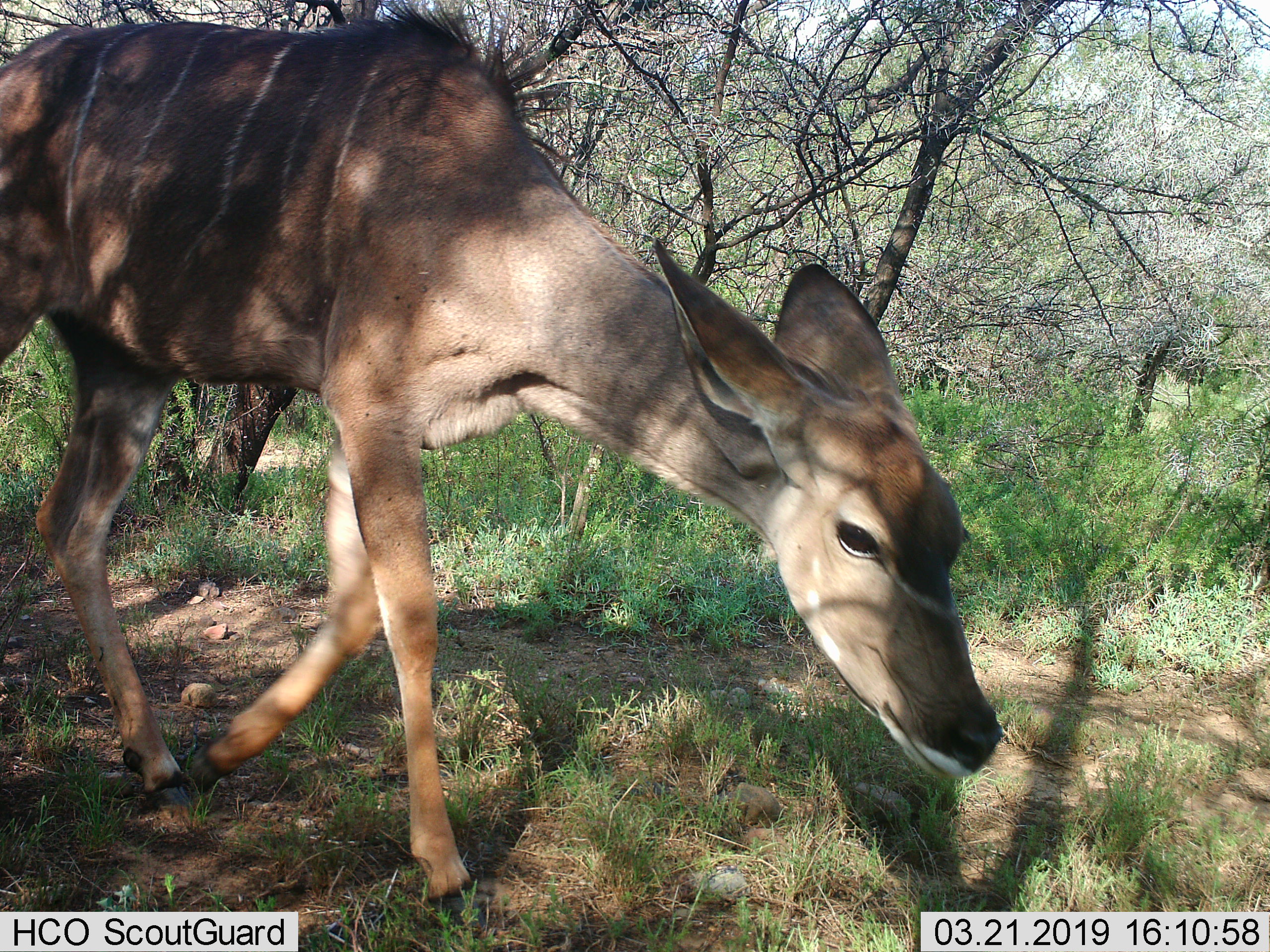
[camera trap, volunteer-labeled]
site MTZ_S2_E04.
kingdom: Animalia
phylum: Chordata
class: Mammalia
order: Artiodactyla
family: Bovidae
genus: Tragelaphus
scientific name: Tragelaphus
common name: kudu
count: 1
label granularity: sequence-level